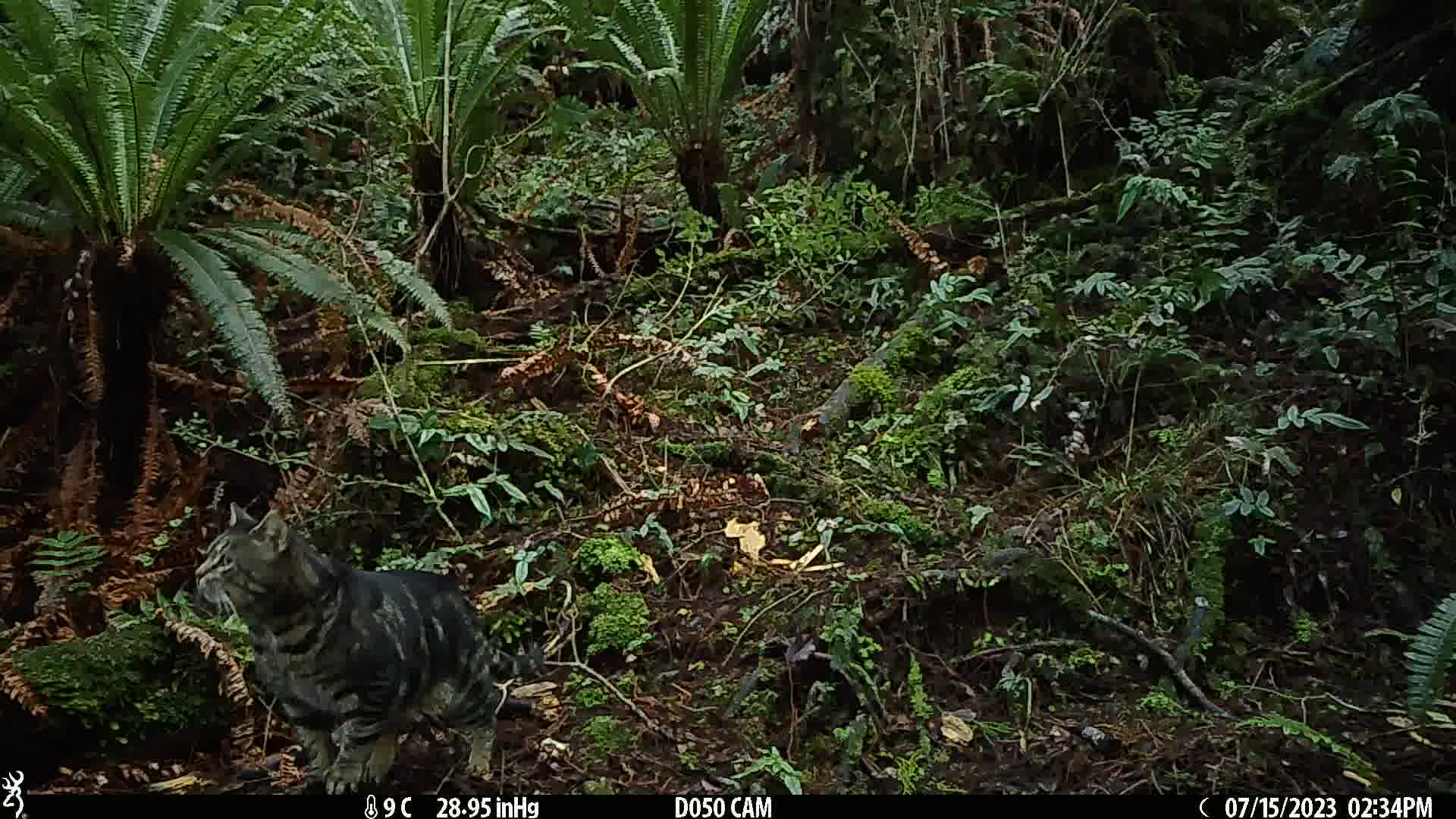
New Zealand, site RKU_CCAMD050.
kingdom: Animalia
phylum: Chordata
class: Mammalia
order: Carnivora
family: Felidae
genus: Felis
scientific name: Felis catus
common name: domestic cat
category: cat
Cat (domestic cat) (Felis catus).